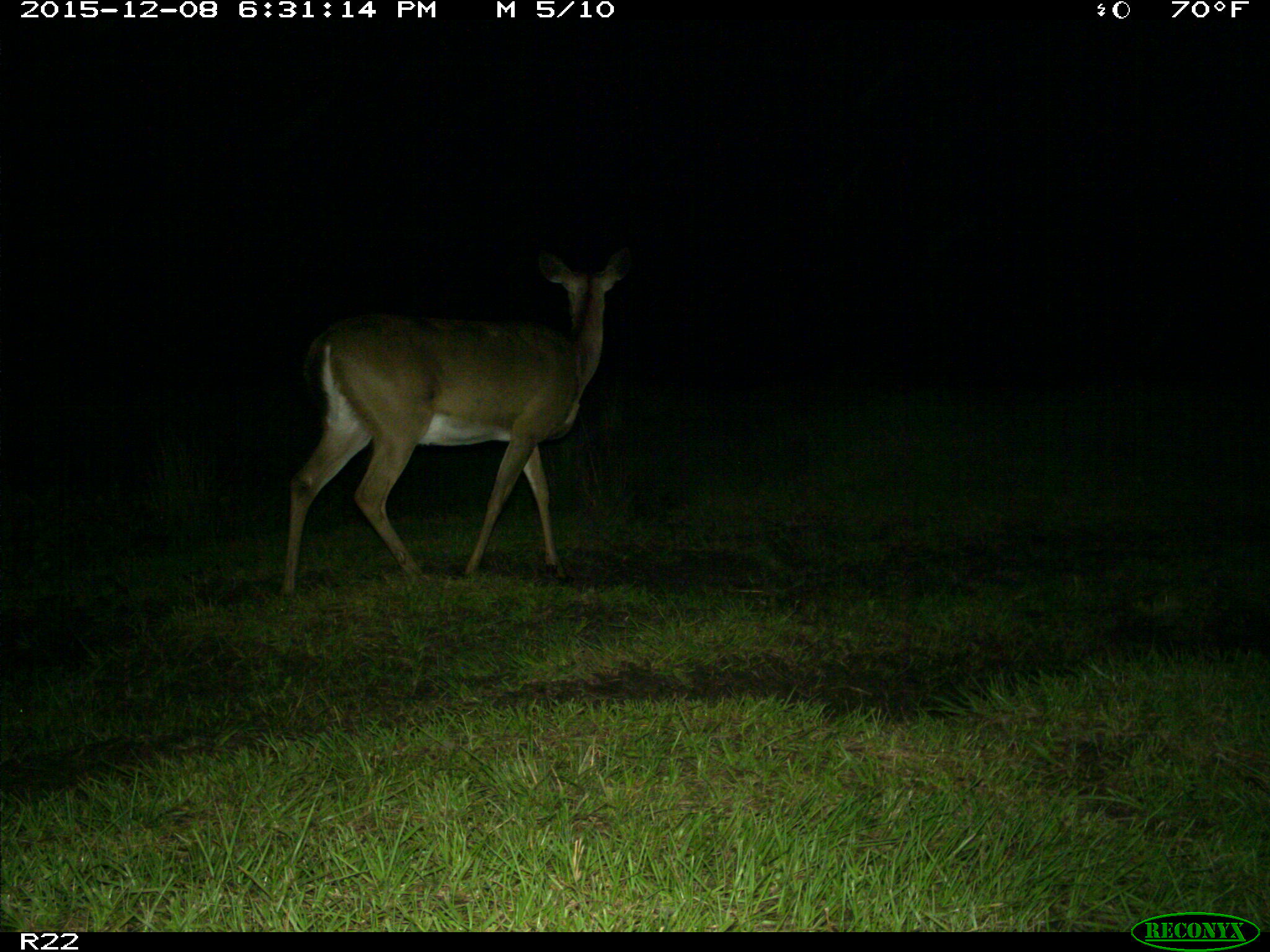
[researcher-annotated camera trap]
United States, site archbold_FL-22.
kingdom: Animalia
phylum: Chordata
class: Mammalia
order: Artiodactyla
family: Cervidae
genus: Odocoileus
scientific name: Odocoileus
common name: deer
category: unidentified deer